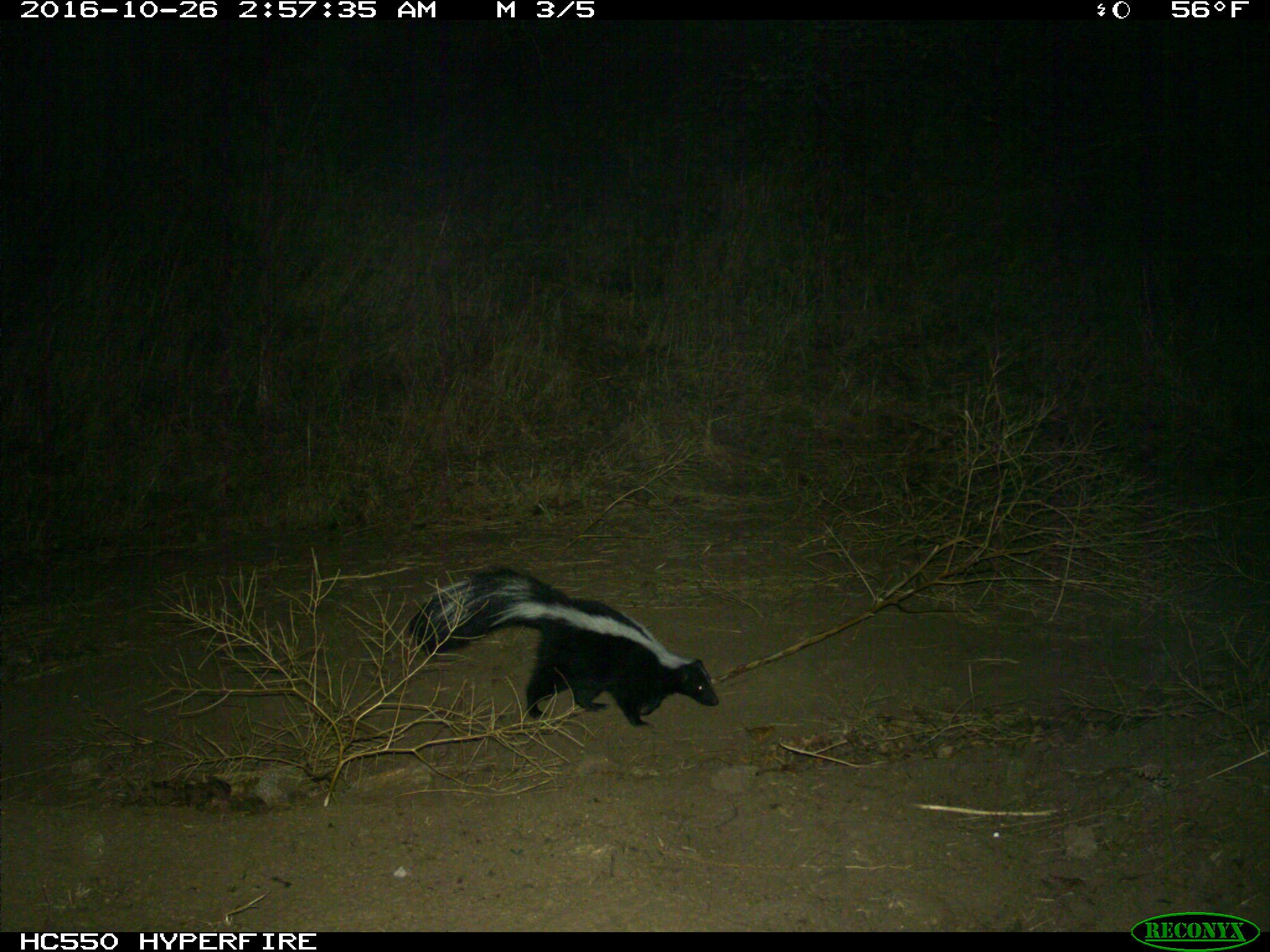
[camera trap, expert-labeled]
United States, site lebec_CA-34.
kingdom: Animalia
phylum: Chordata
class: Mammalia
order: Carnivora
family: Mephitidae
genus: Mephitis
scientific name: Mephitis mephitis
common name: striped skunk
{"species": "Mephitis mephitis (striped skunk)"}